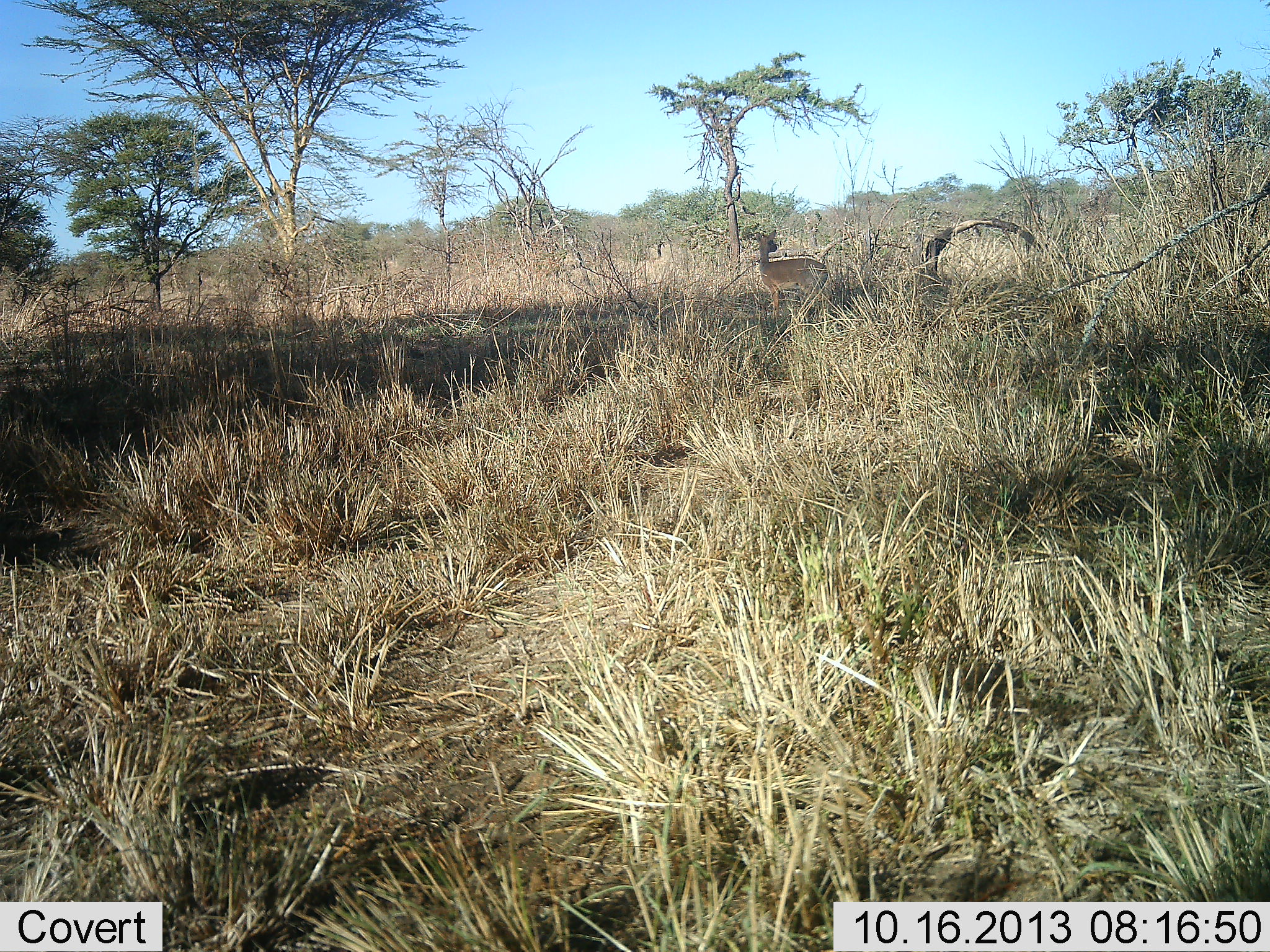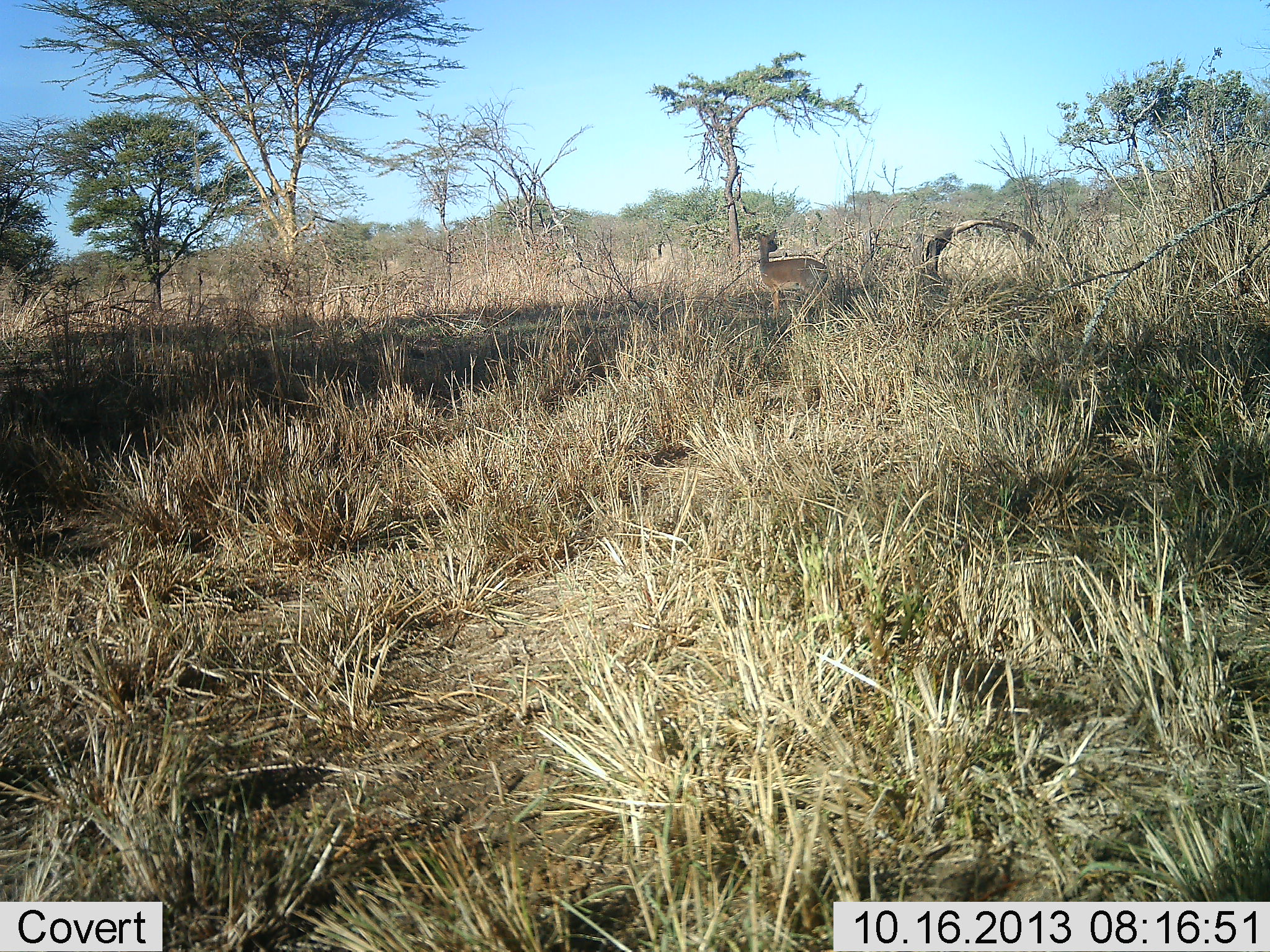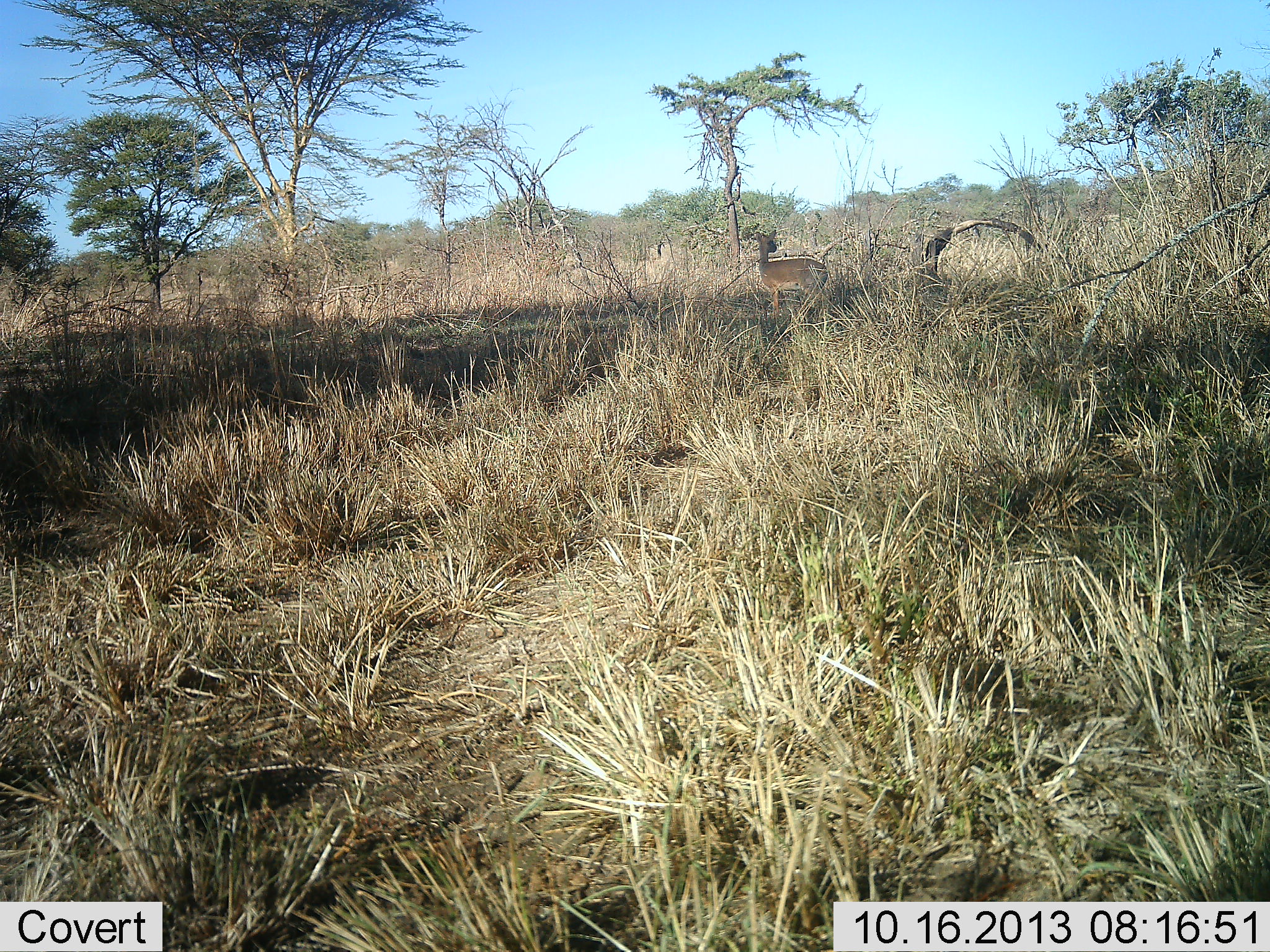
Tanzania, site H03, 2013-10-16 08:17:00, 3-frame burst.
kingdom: Animalia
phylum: Chordata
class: Mammalia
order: Artiodactyla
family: Bovidae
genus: Redunca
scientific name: Redunca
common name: reedbuck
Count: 1.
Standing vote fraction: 100%.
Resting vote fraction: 0%.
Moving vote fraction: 0%.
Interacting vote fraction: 0%.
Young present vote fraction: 0%.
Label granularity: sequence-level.